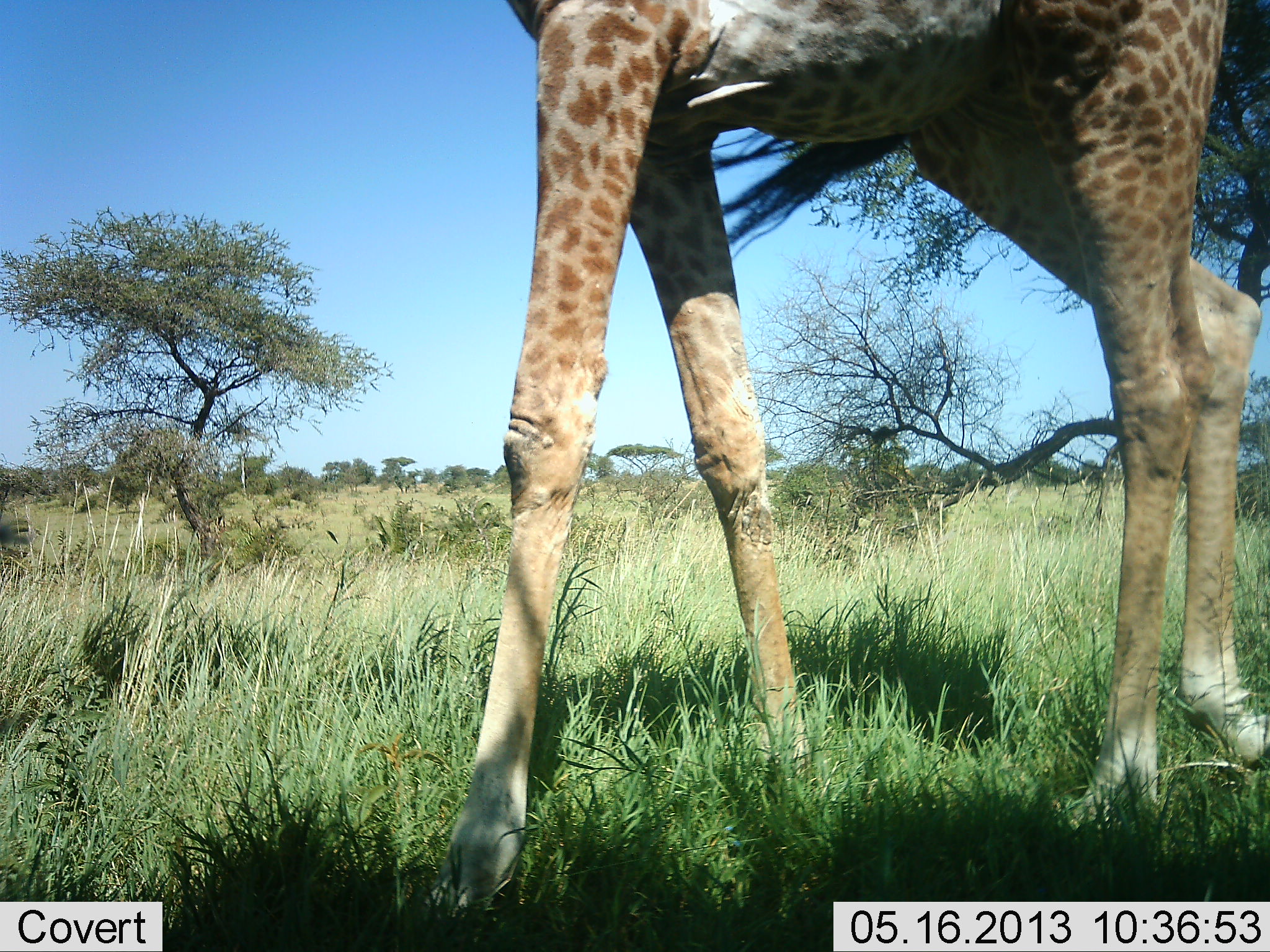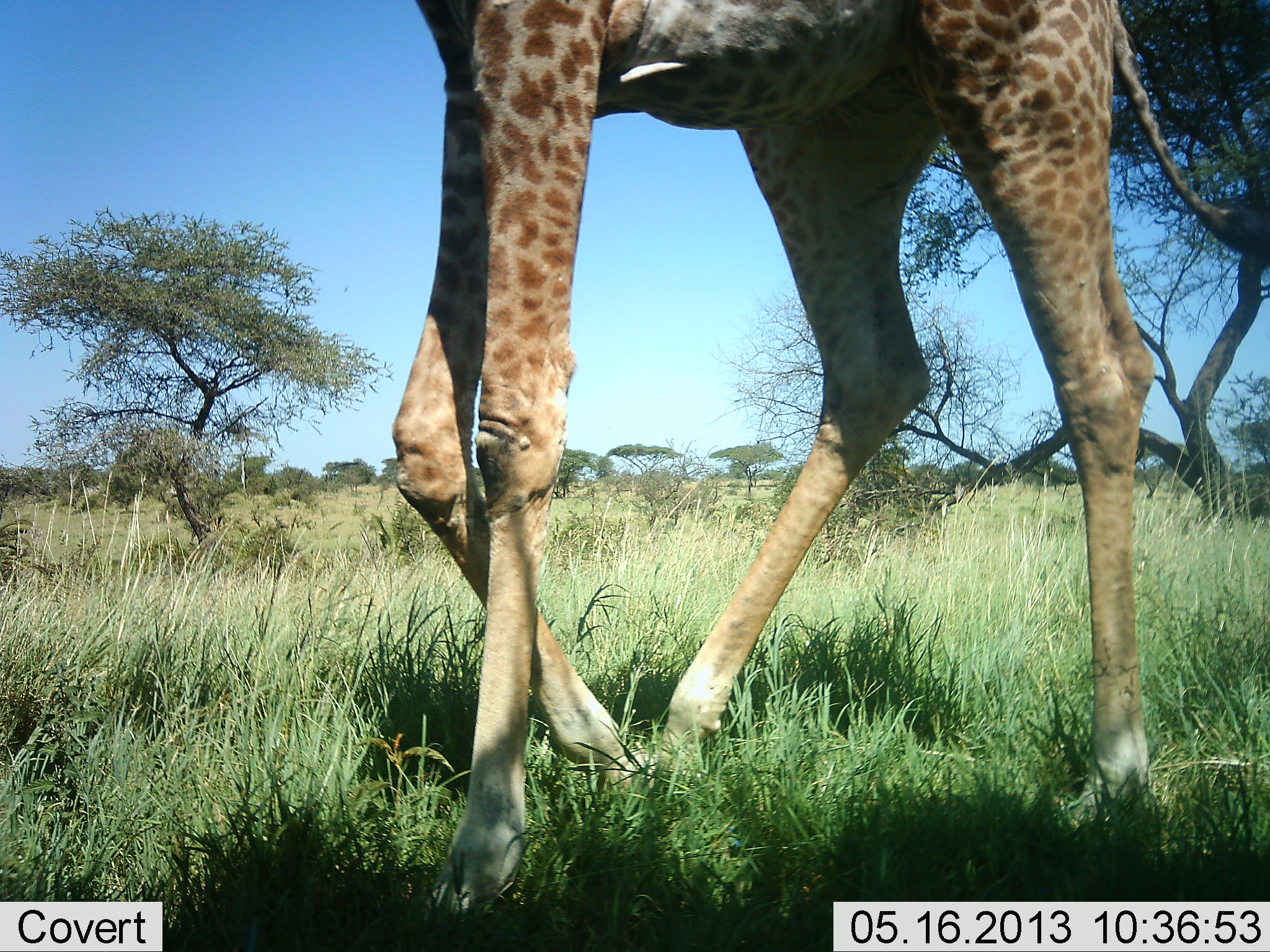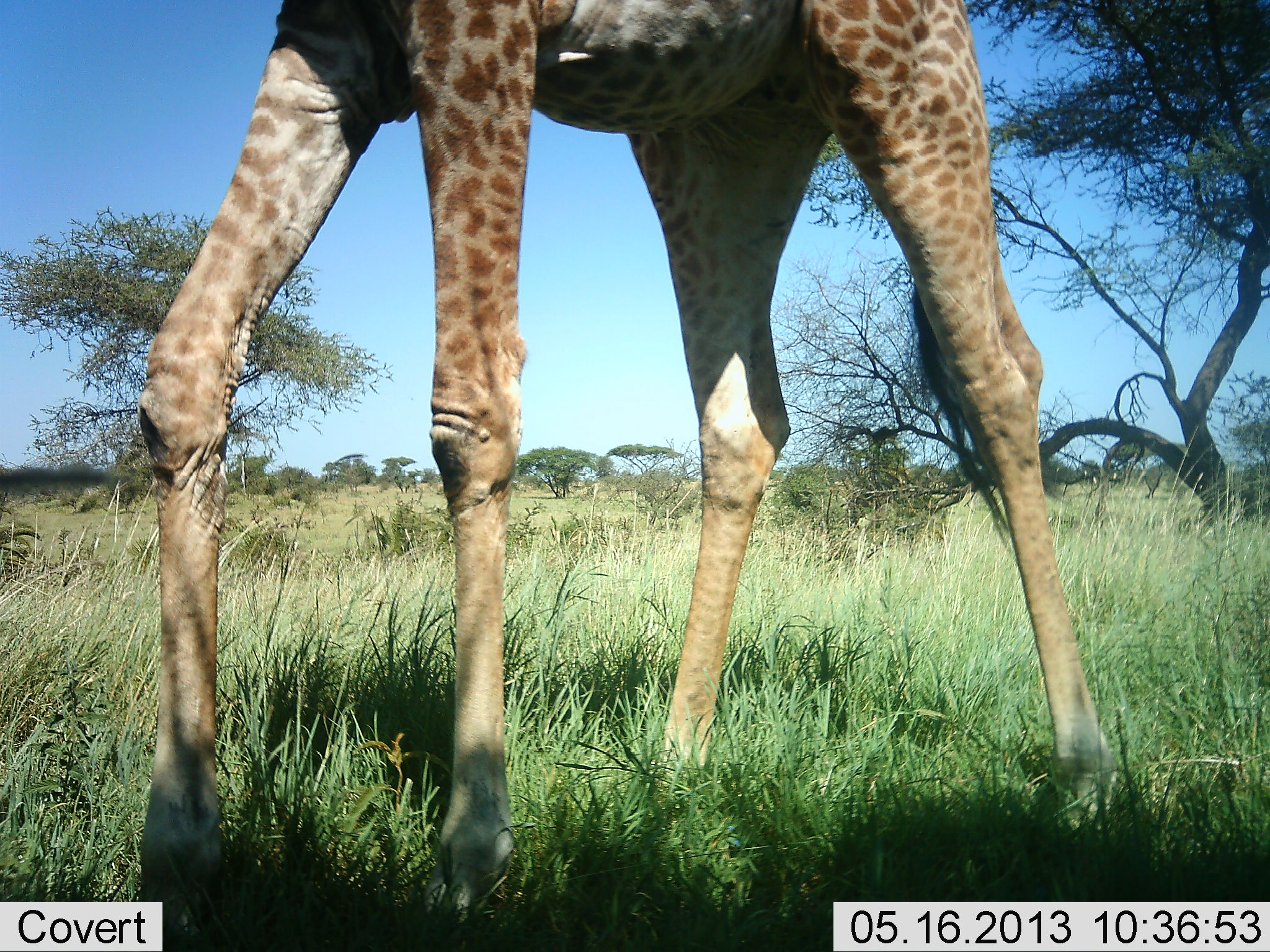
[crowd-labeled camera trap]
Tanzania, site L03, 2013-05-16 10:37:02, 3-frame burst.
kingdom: Animalia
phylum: Chordata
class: Mammalia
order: Artiodactyla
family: Giraffidae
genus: Giraffa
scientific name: Giraffa camelopardalis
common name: giraffe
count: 1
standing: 5%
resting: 0%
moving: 97%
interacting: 0%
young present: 3%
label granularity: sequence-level